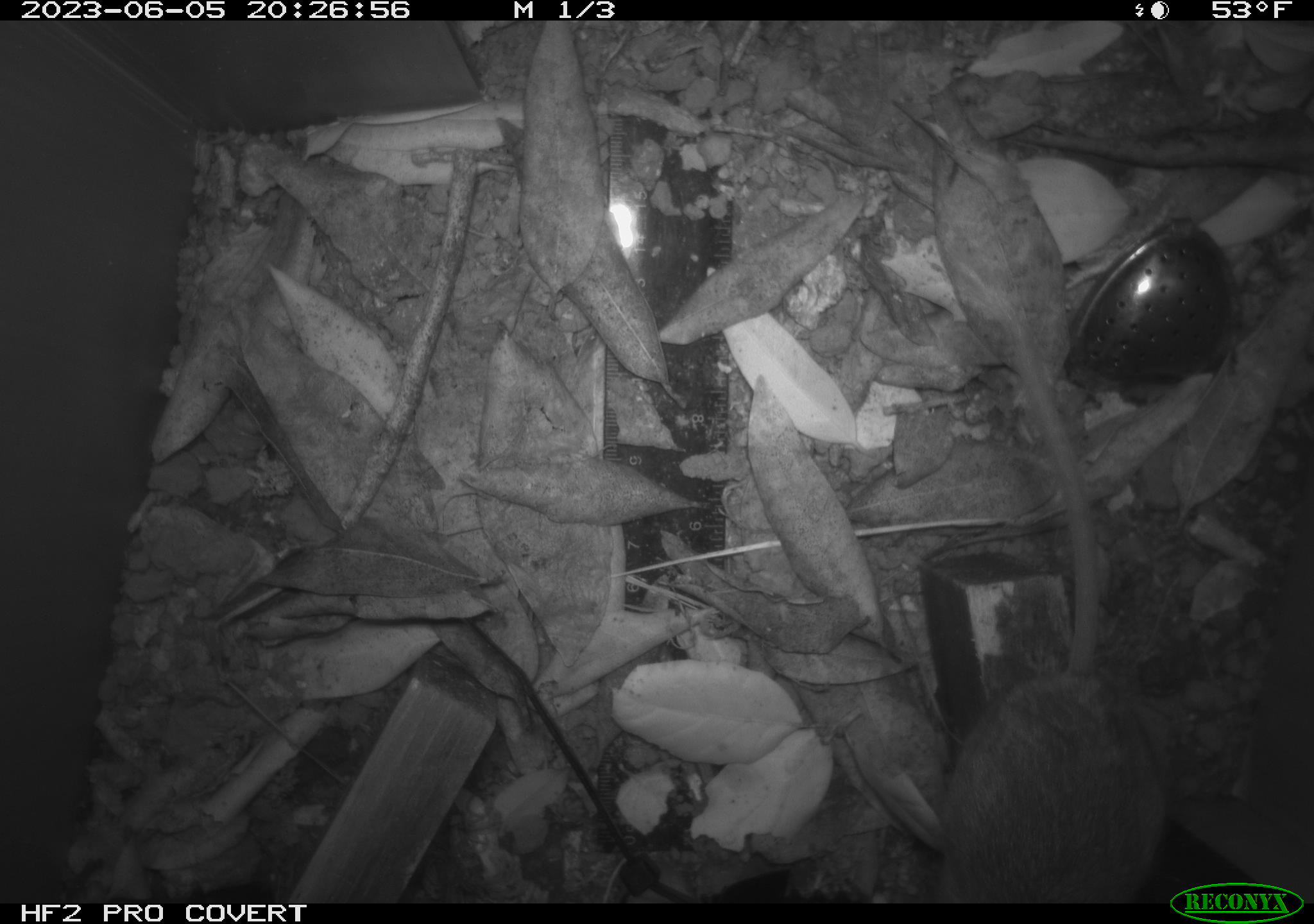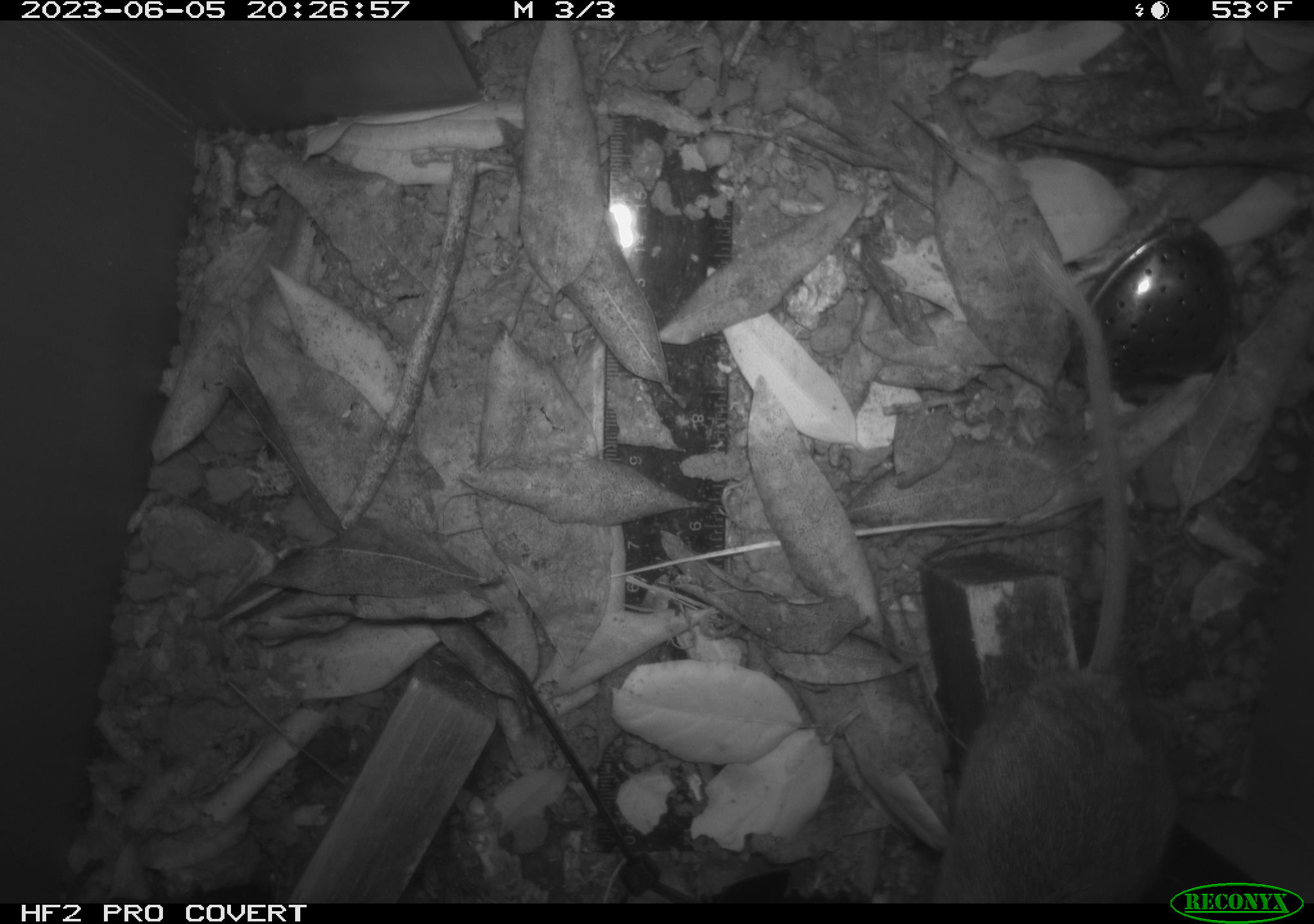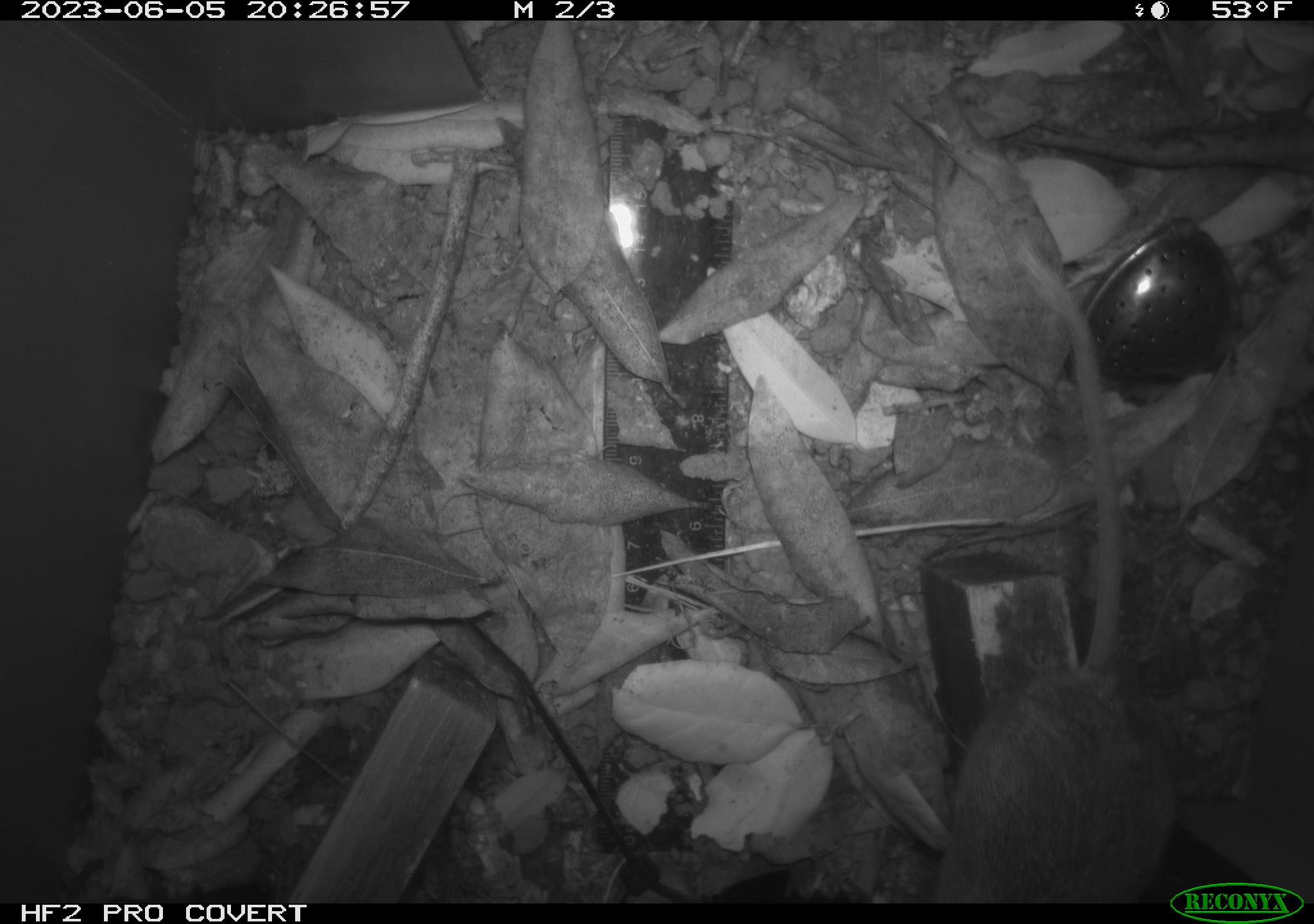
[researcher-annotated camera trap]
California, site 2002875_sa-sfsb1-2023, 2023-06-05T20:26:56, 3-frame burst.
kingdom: Animalia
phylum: Chordata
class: Mammalia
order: Rodentia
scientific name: Rodentia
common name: mouse species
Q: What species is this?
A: Mouse species (Rodentia).